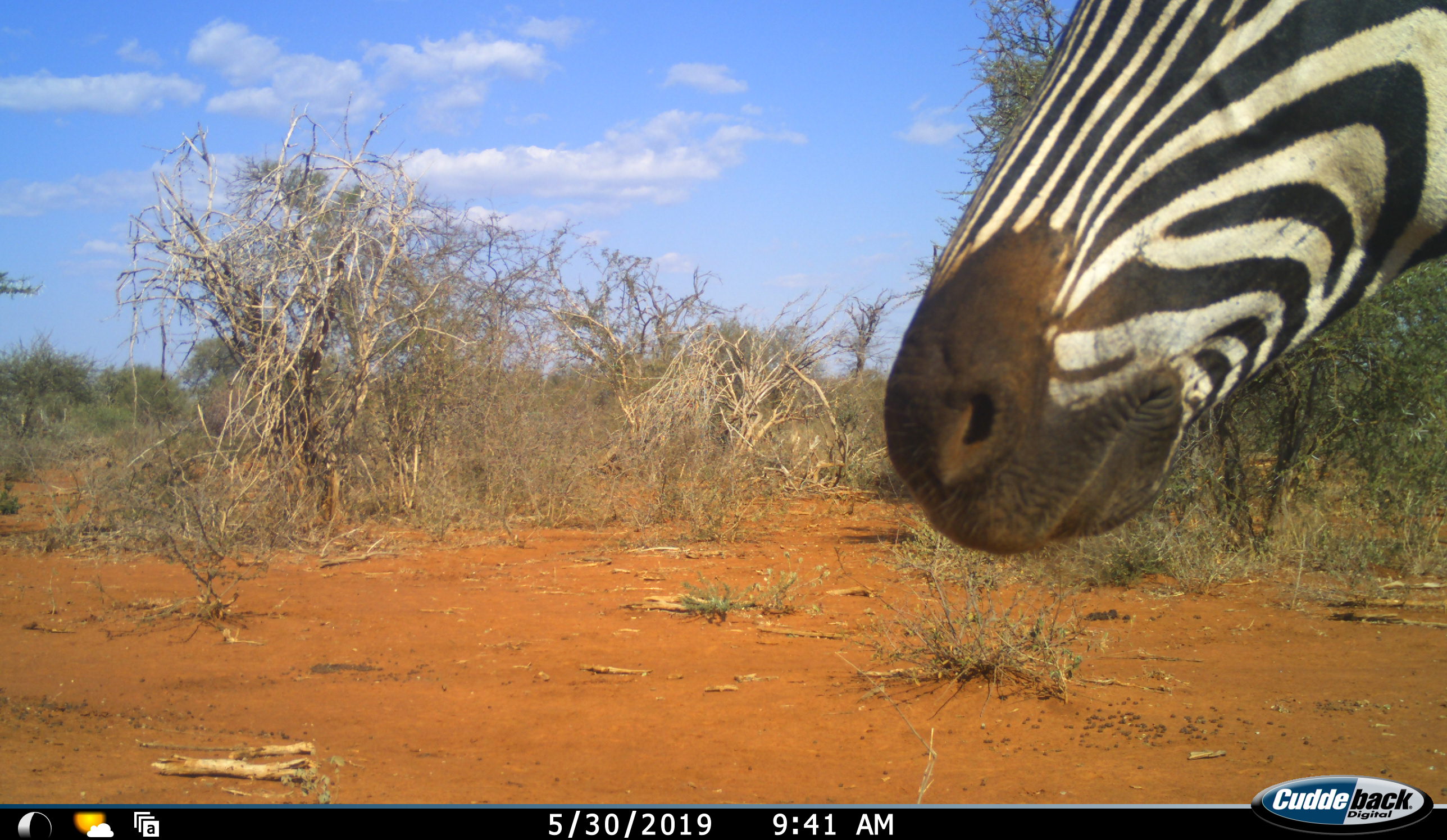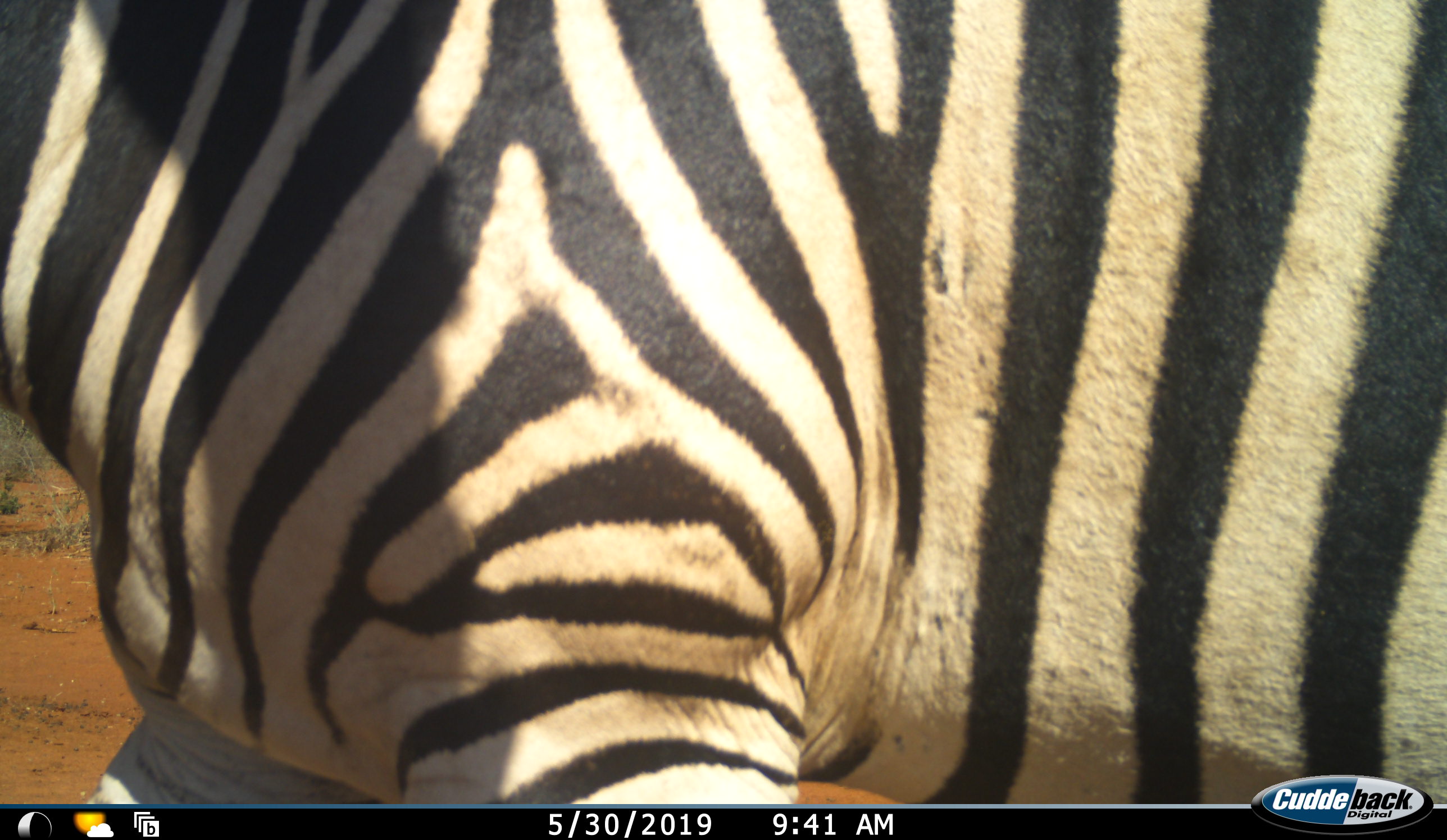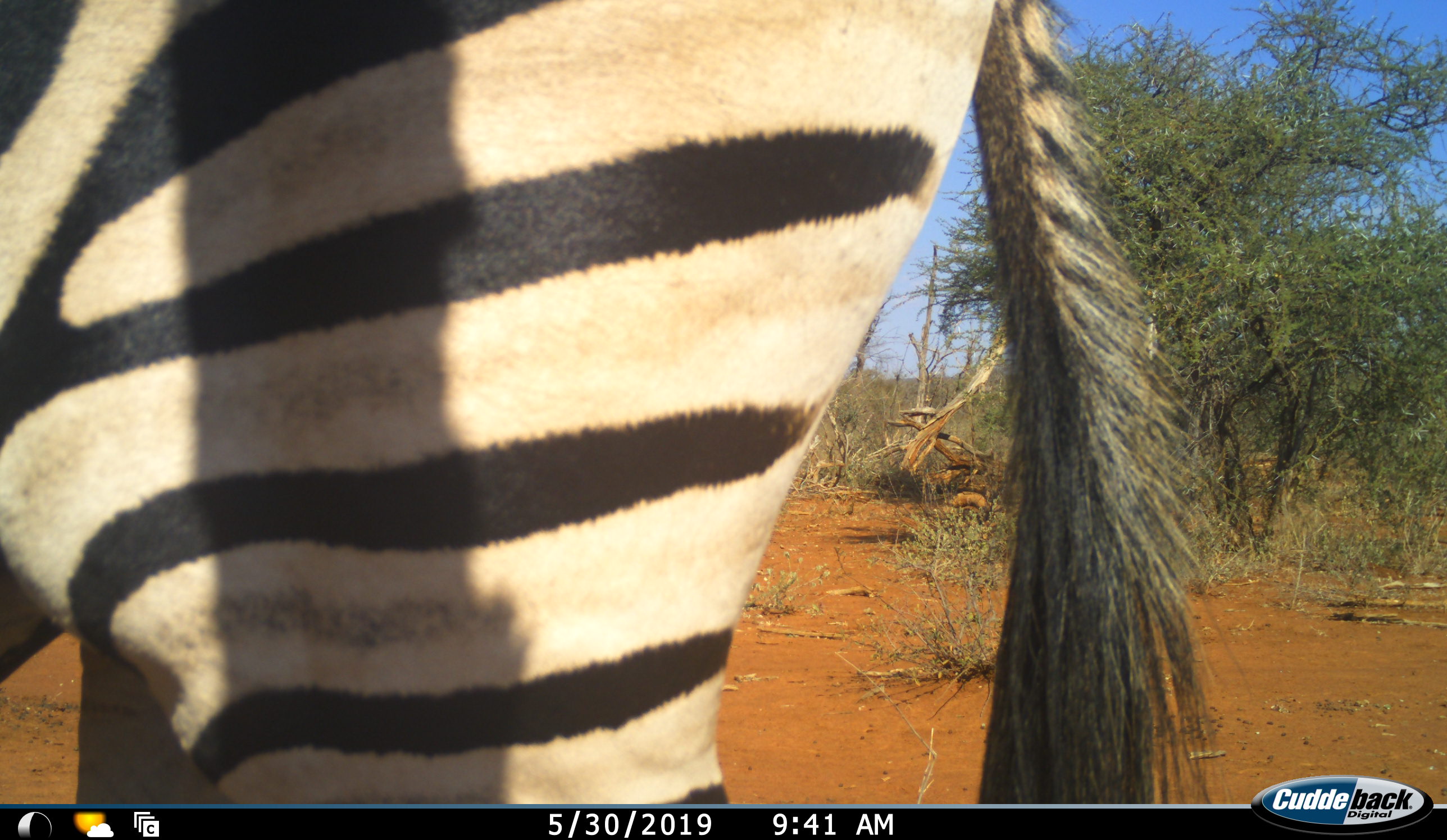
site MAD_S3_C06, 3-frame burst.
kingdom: Animalia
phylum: Chordata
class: Mammalia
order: Perissodactyla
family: Equidae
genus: Equus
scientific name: Equus quagga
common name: plains zebra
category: zebraplains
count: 1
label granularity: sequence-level